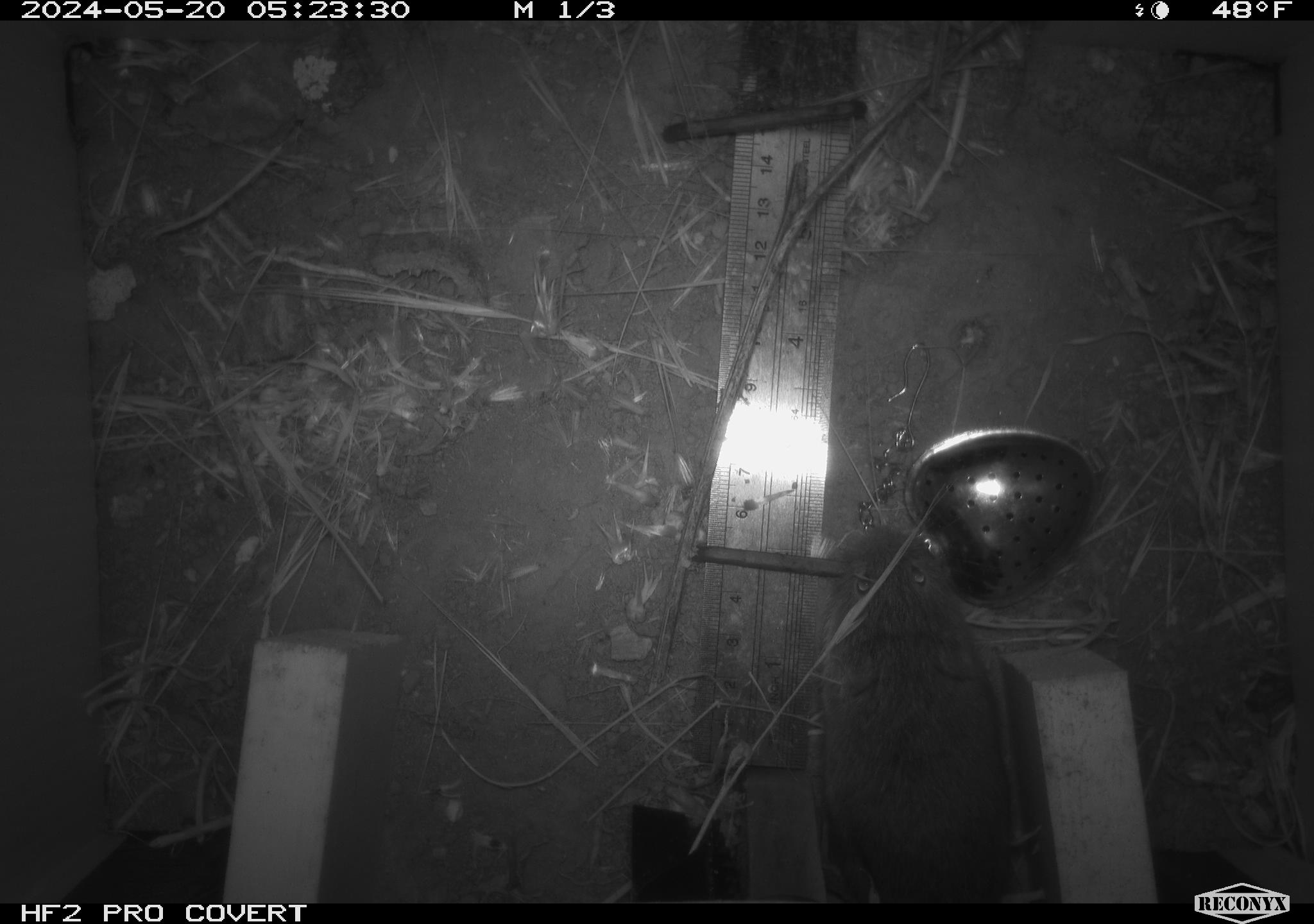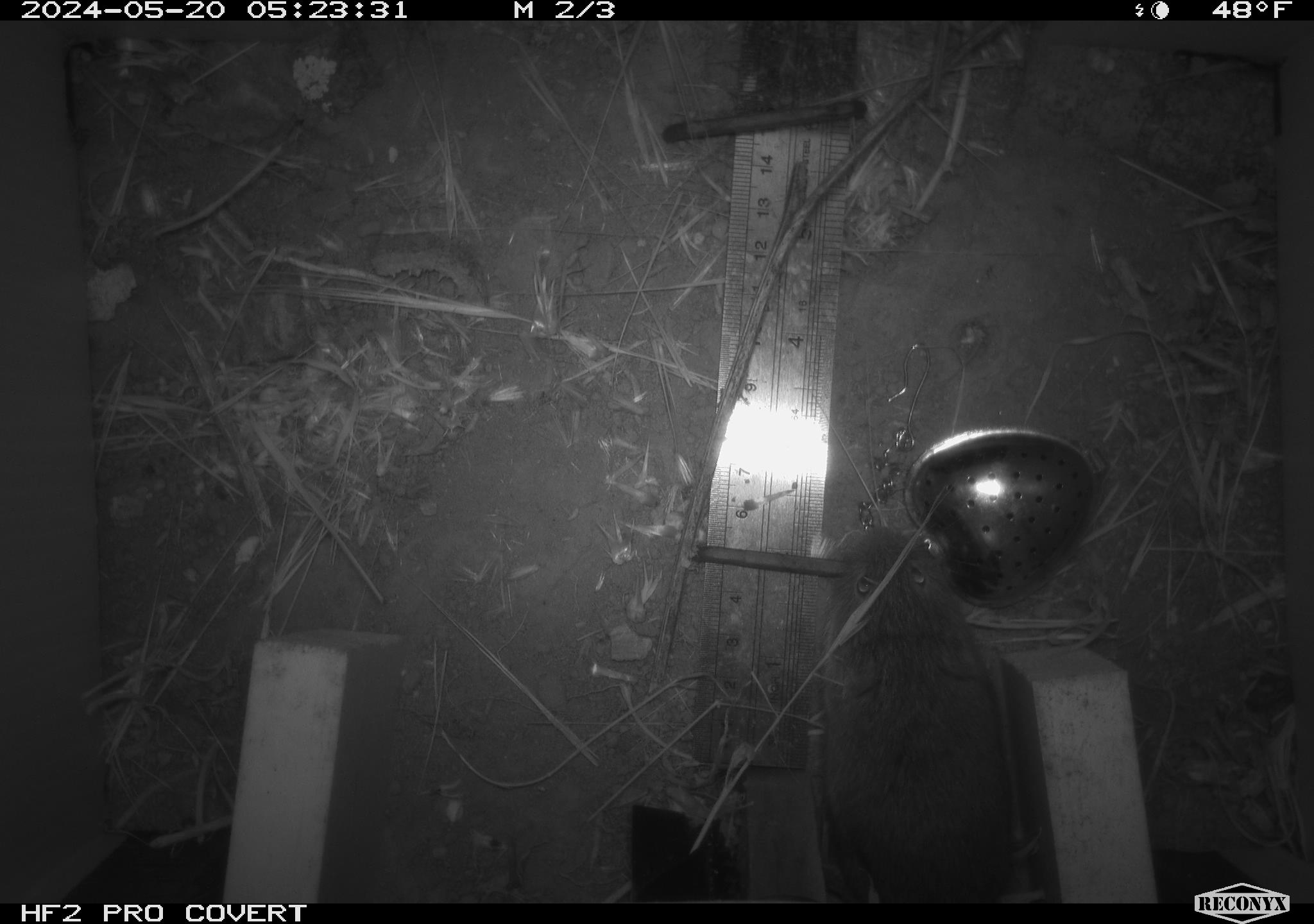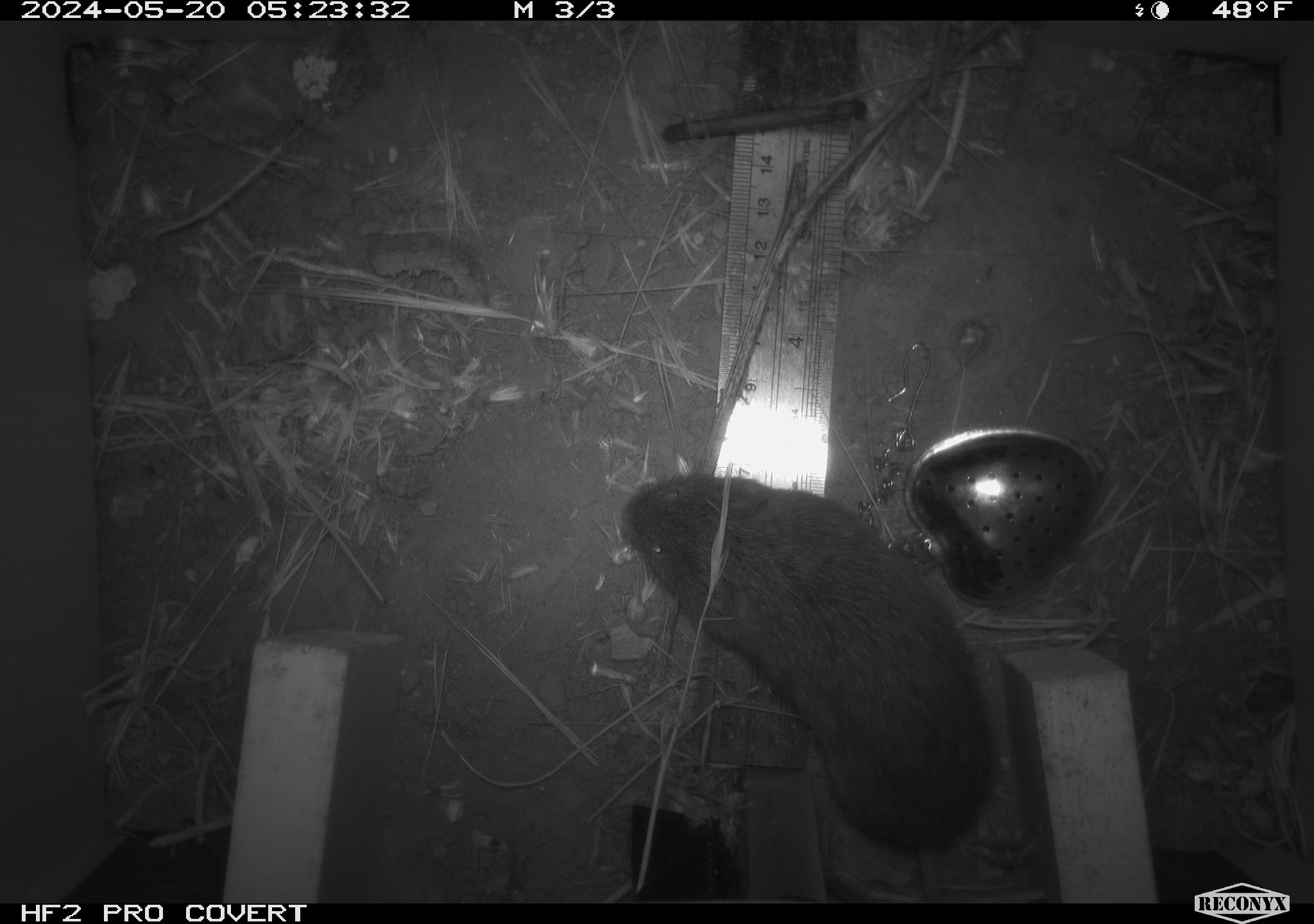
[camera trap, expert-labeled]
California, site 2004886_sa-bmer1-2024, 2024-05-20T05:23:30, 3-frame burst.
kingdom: Animalia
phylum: Chordata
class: Mammalia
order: Rodentia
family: Cricetidae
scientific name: Arvicolinae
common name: voles, lemmings, and muskrats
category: arvicolinae subfamily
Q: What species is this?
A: Arvicolinae subfamily (voles, lemmings, and muskrats) (Arvicolinae).